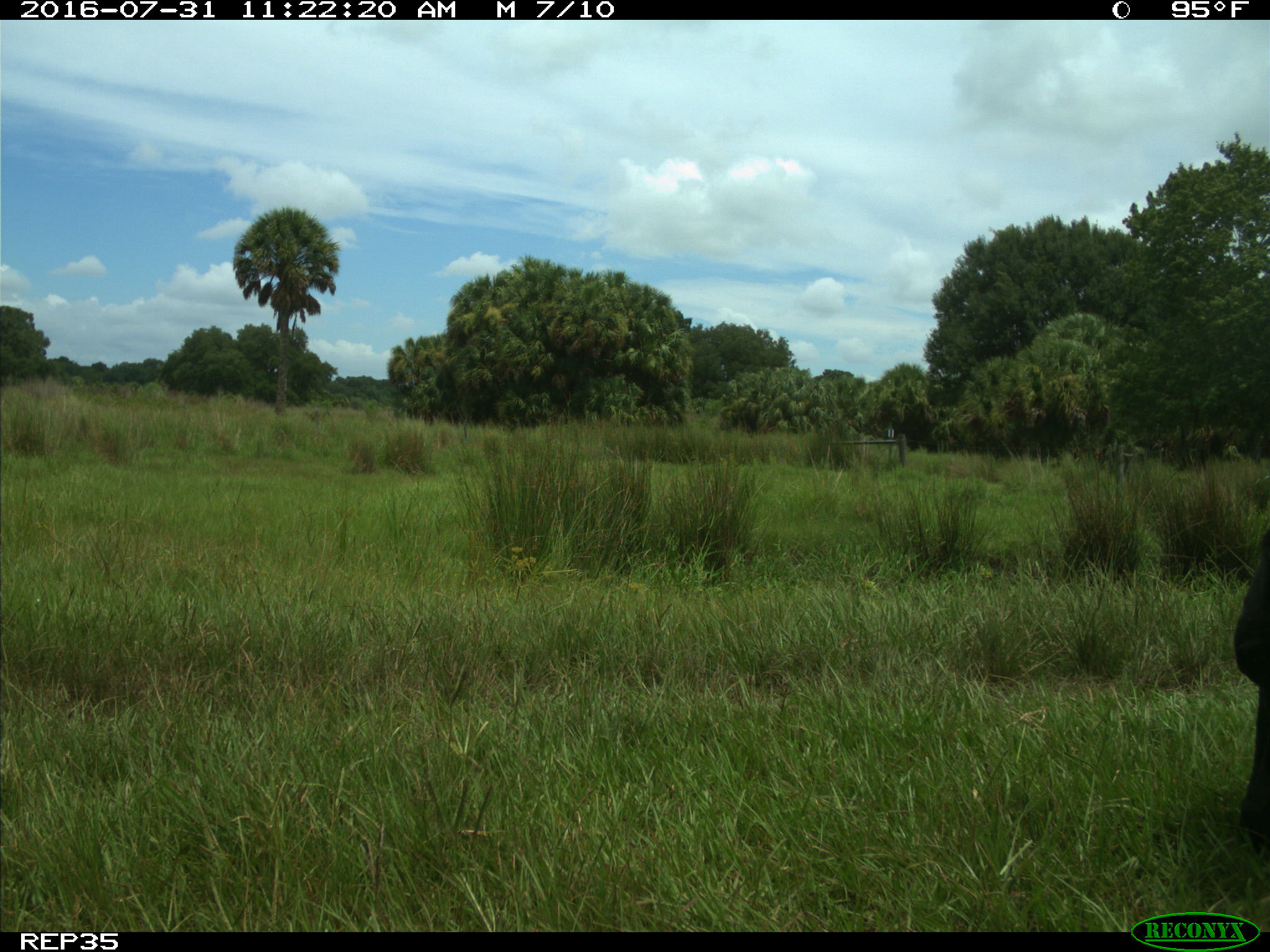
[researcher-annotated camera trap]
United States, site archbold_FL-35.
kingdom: Animalia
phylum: Chordata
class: Mammalia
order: Artiodactyla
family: Bovidae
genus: Bos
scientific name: Bos taurus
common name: domestic cow